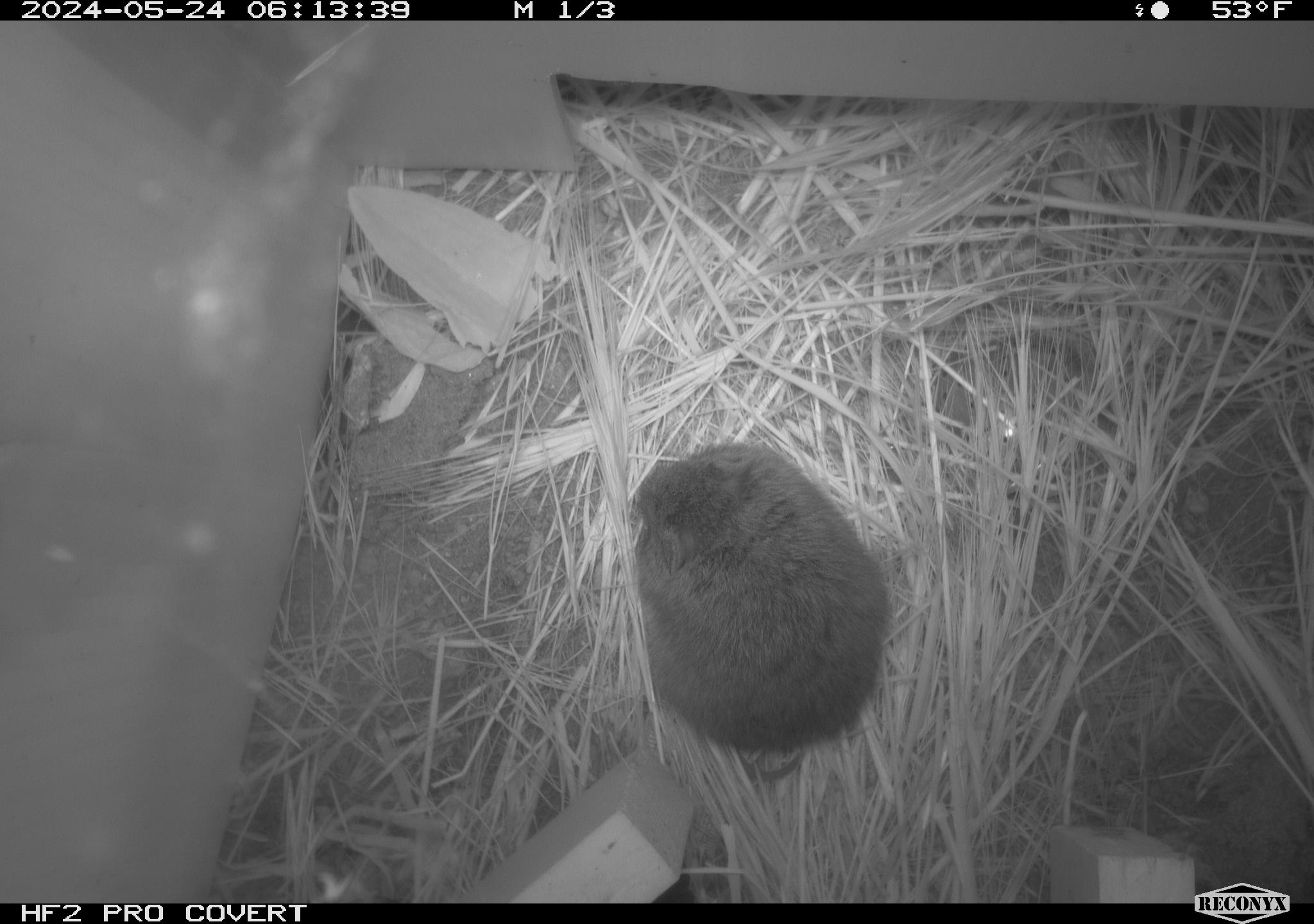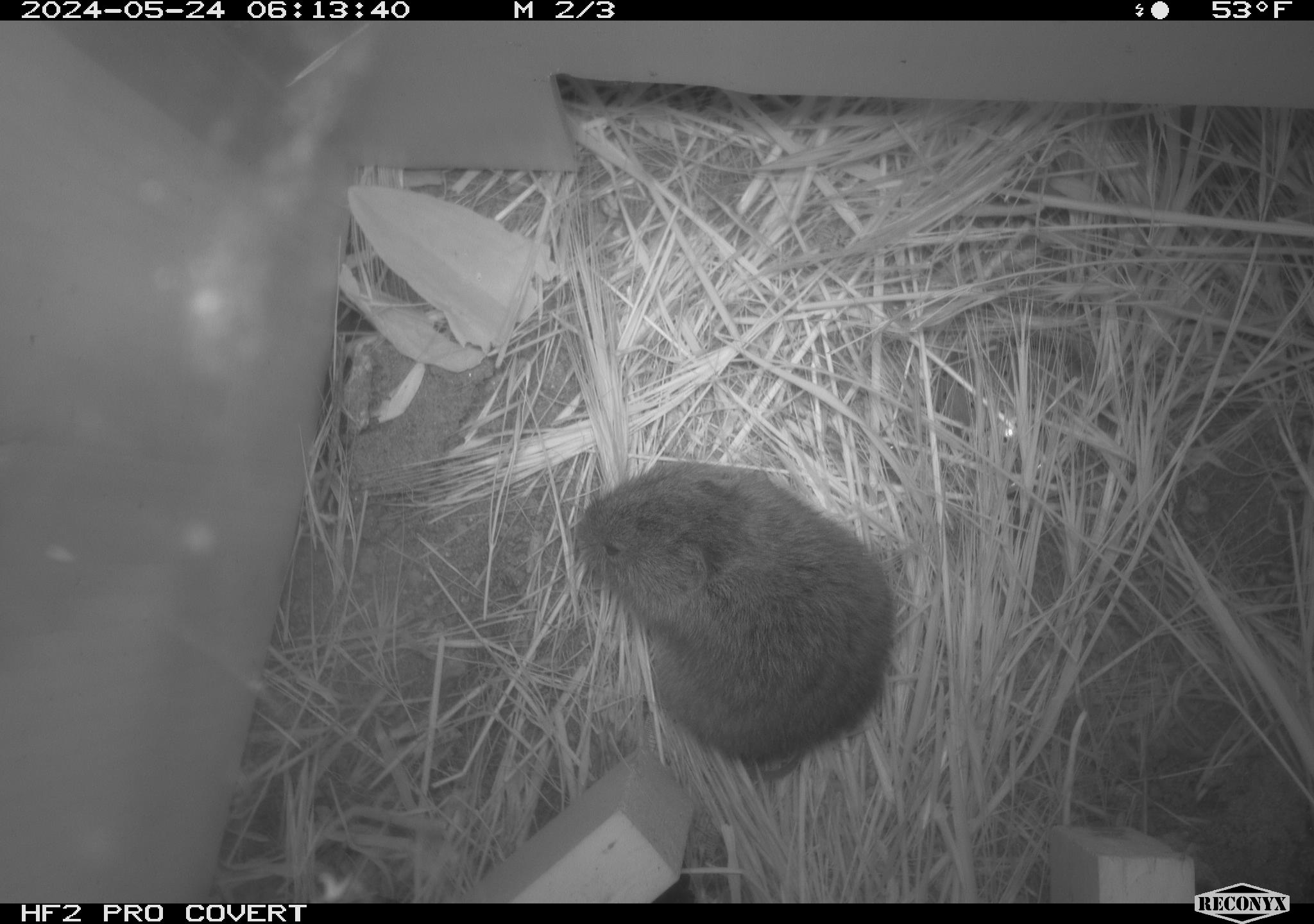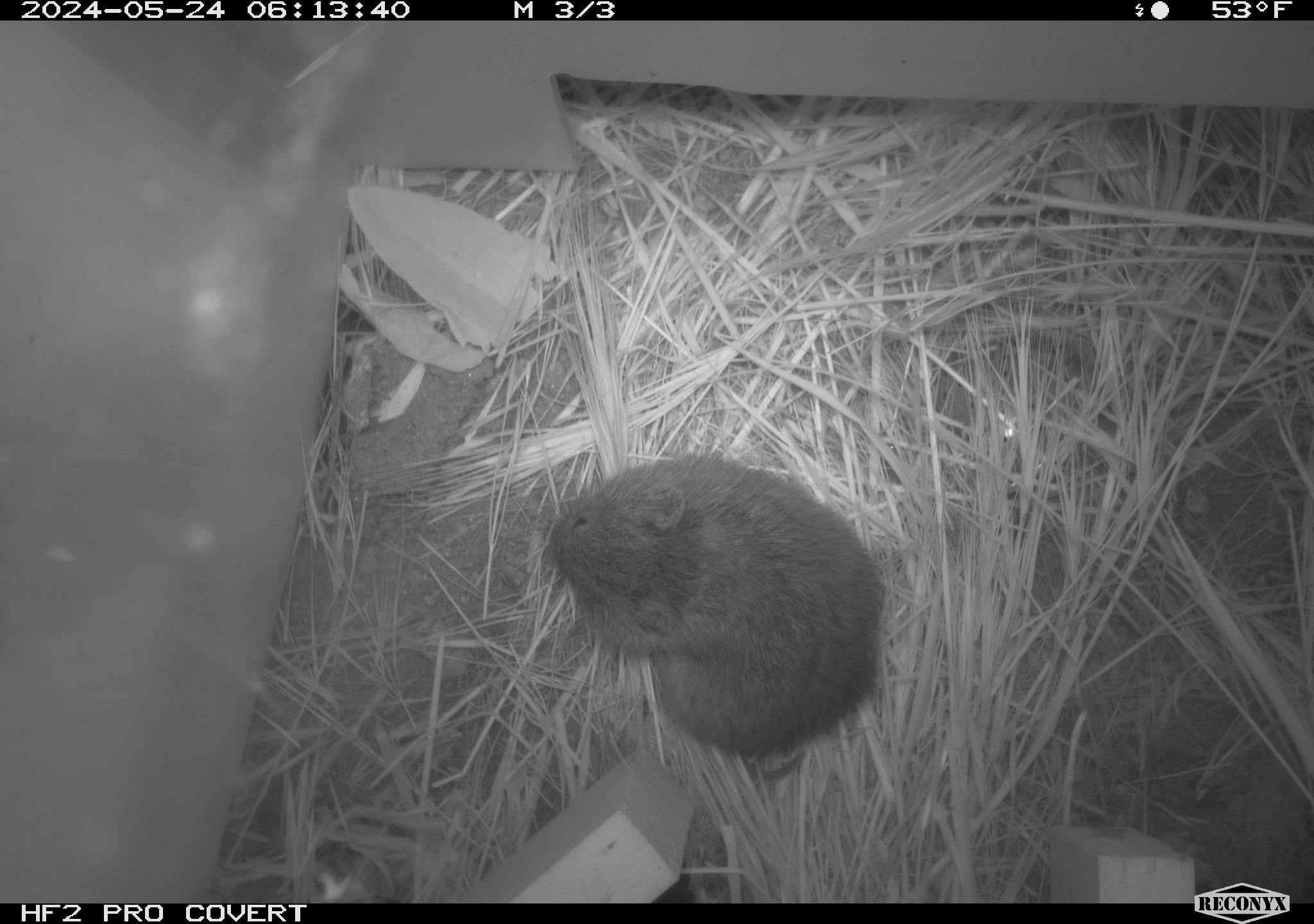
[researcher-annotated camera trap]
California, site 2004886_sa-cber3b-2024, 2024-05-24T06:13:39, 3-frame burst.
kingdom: Animalia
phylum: Chordata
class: Mammalia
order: Rodentia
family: Cricetidae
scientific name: Arvicolinae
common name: voles, lemmings, and muskrats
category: arvicolinae subfamily